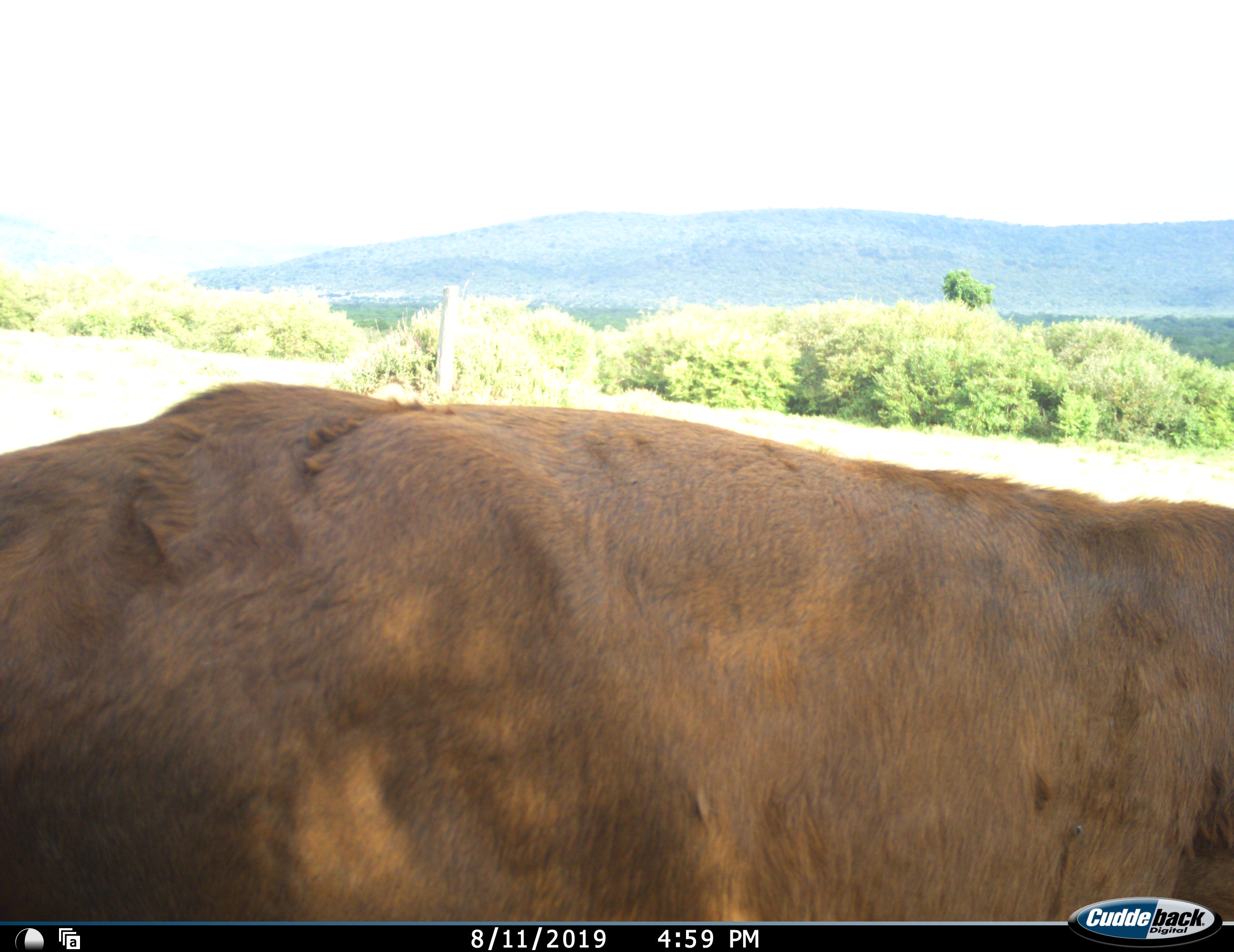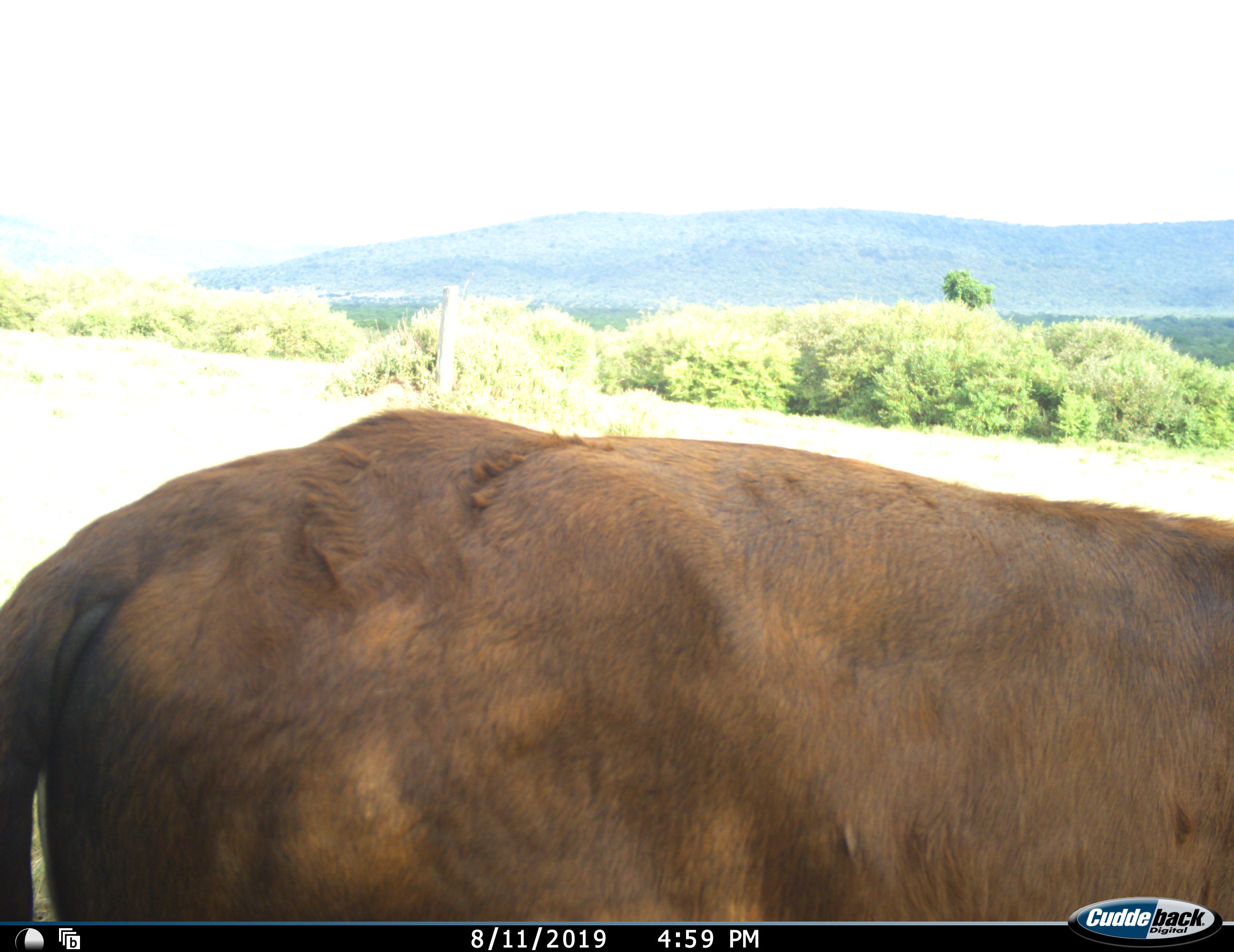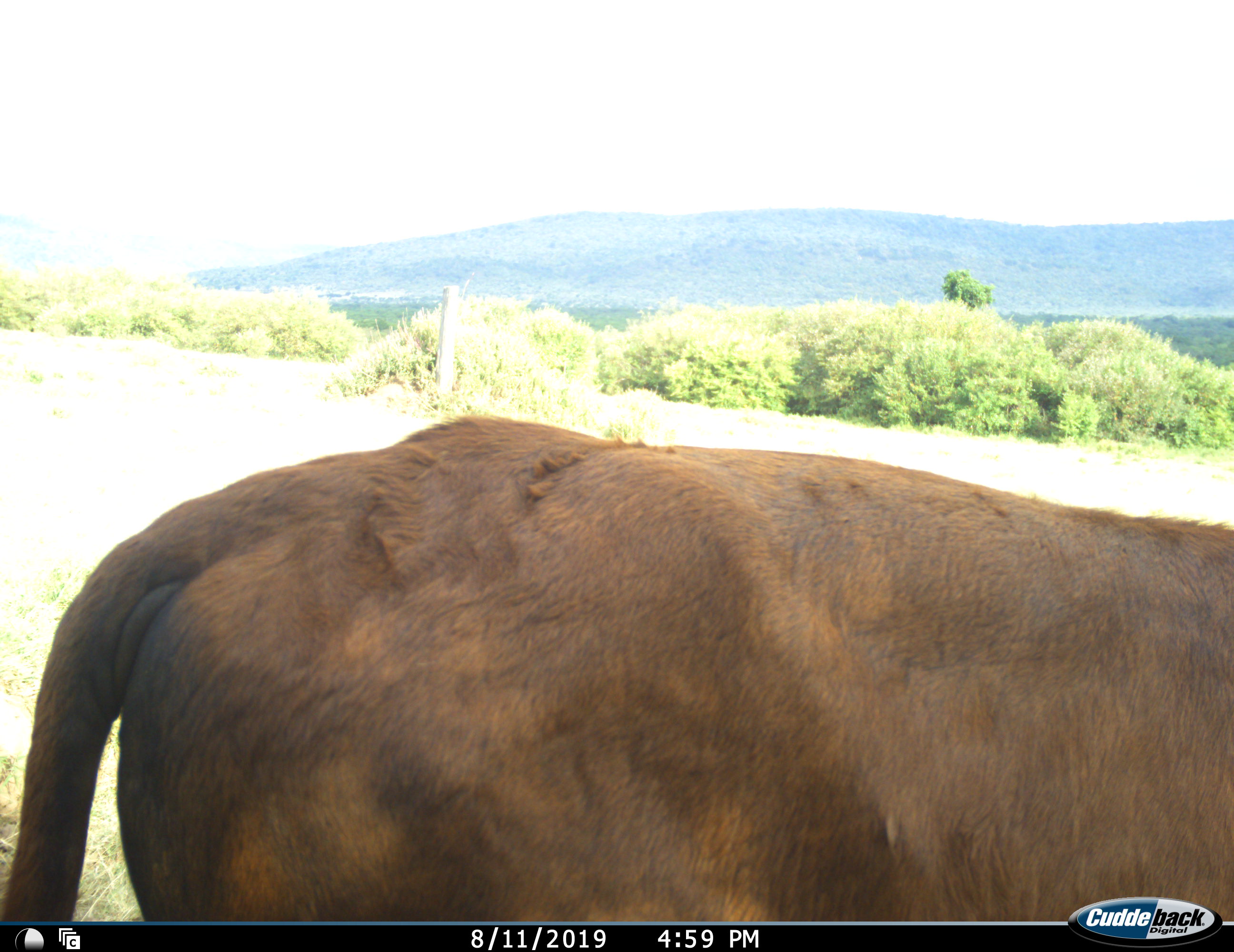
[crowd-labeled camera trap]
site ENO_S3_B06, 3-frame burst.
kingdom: Animalia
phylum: Chordata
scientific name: Vertebrata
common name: domestic animal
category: domesticanimal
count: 1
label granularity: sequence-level